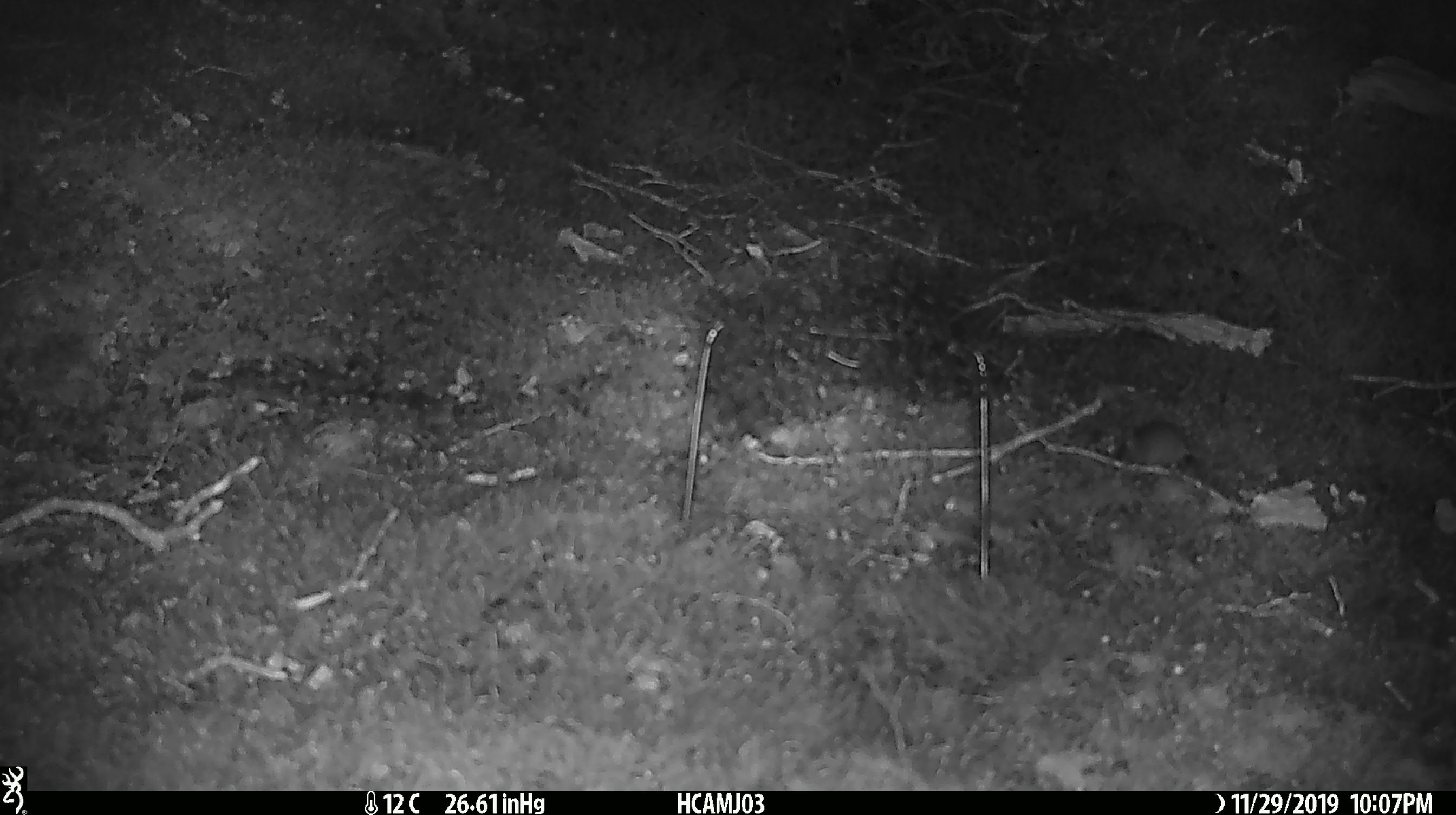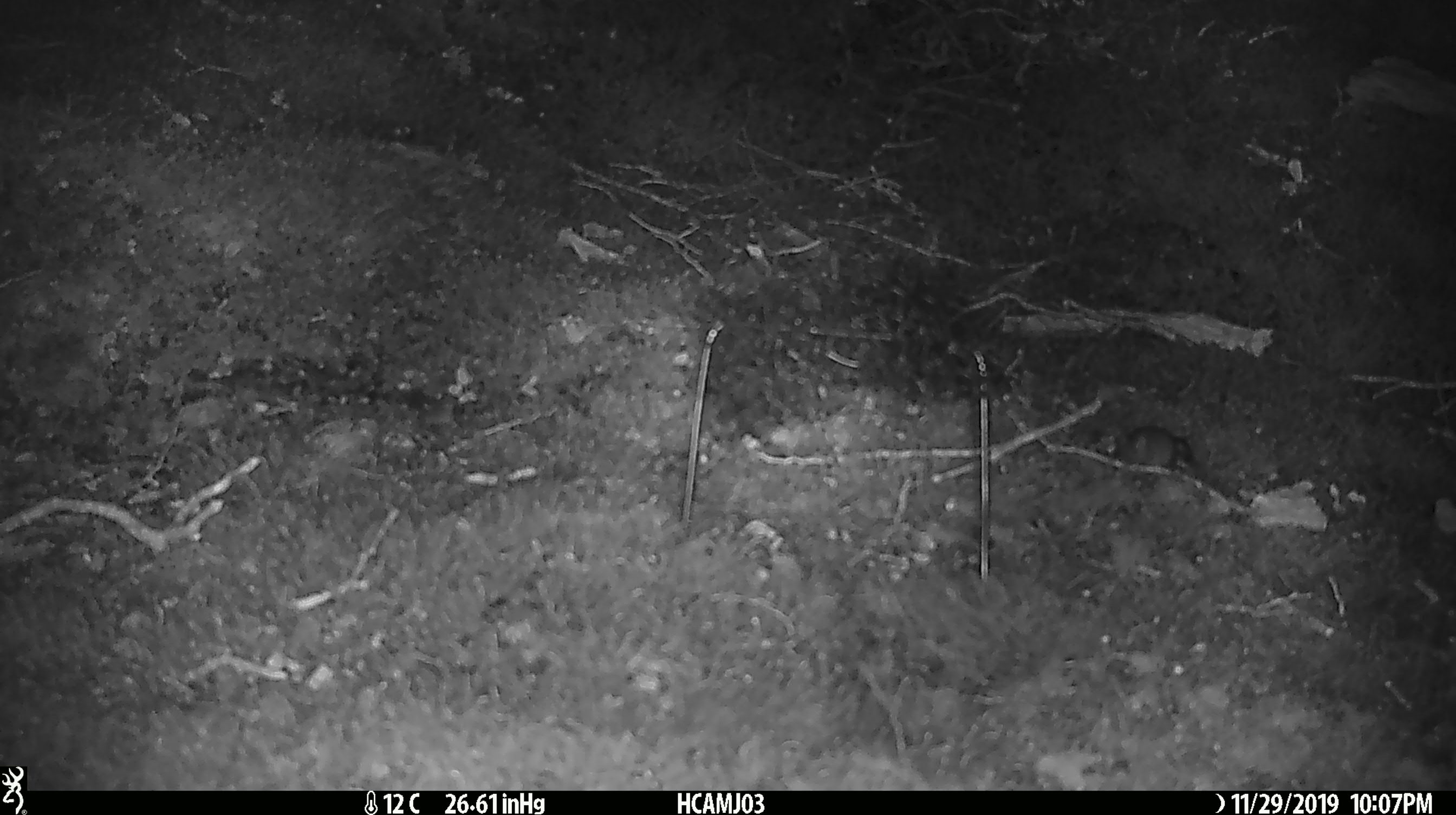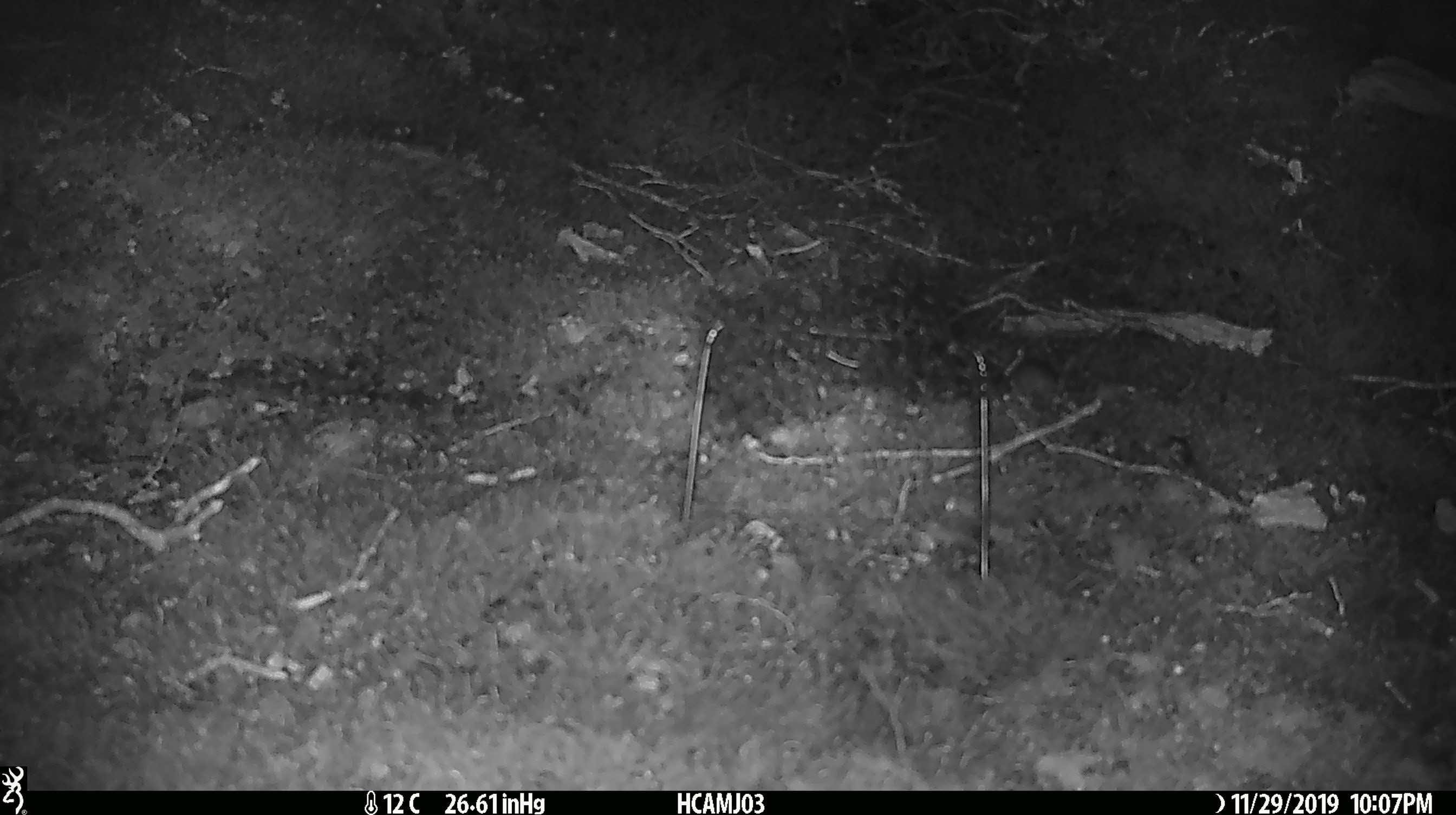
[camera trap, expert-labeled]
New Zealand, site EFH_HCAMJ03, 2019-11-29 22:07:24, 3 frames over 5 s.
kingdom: Animalia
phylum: Chordata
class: Mammalia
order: Rodentia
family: Muridae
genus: Mus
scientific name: Mus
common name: mouse